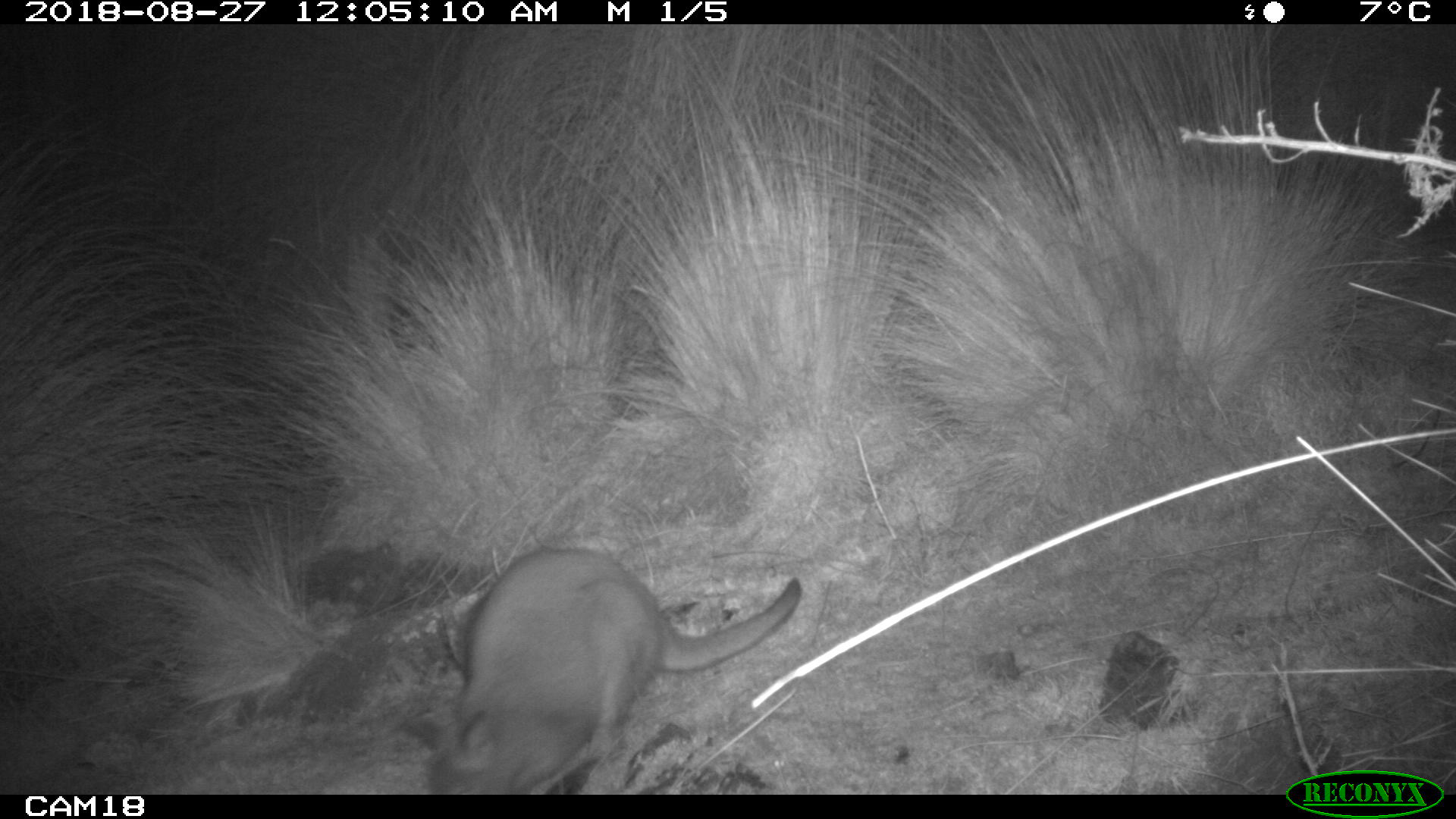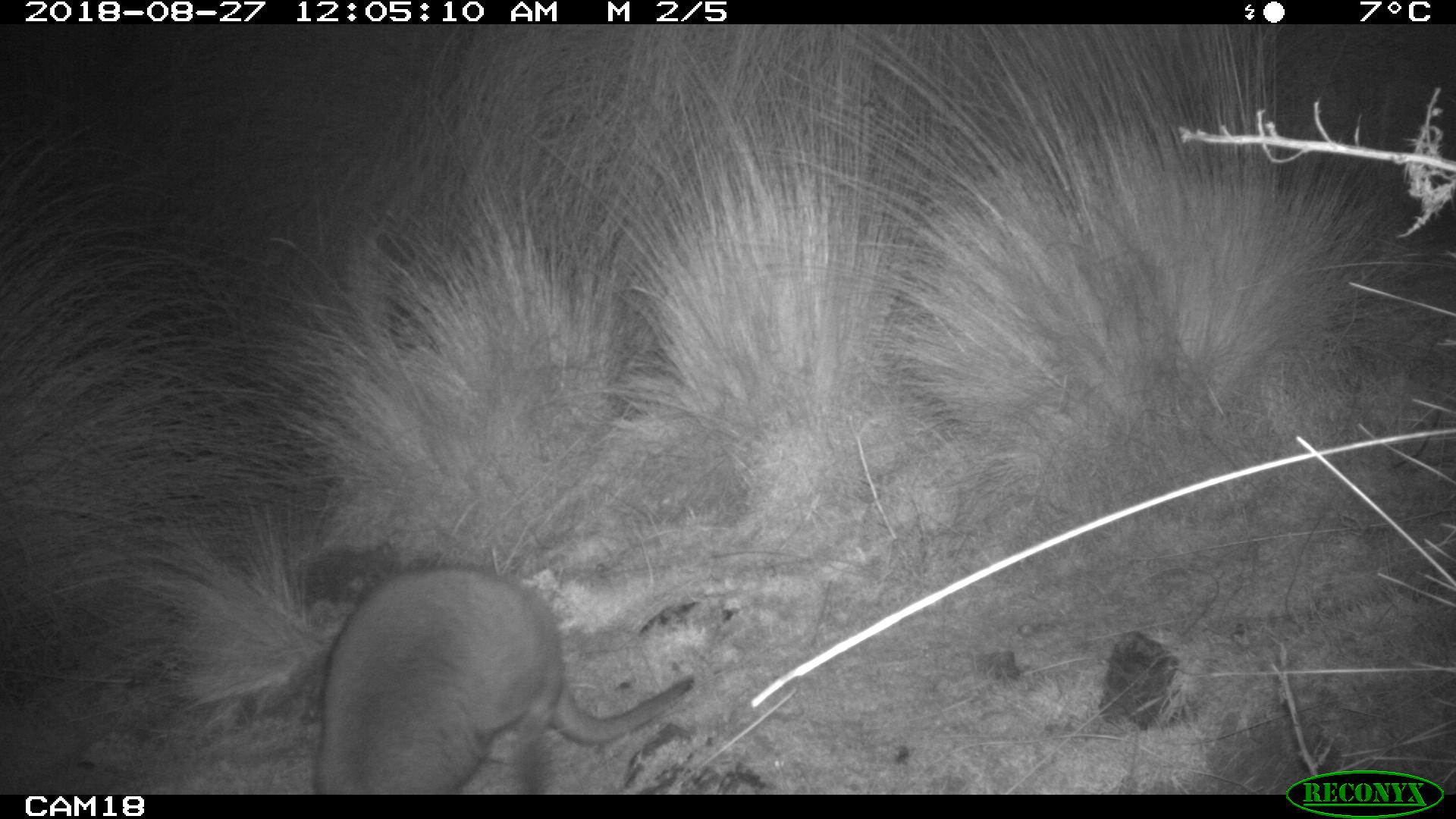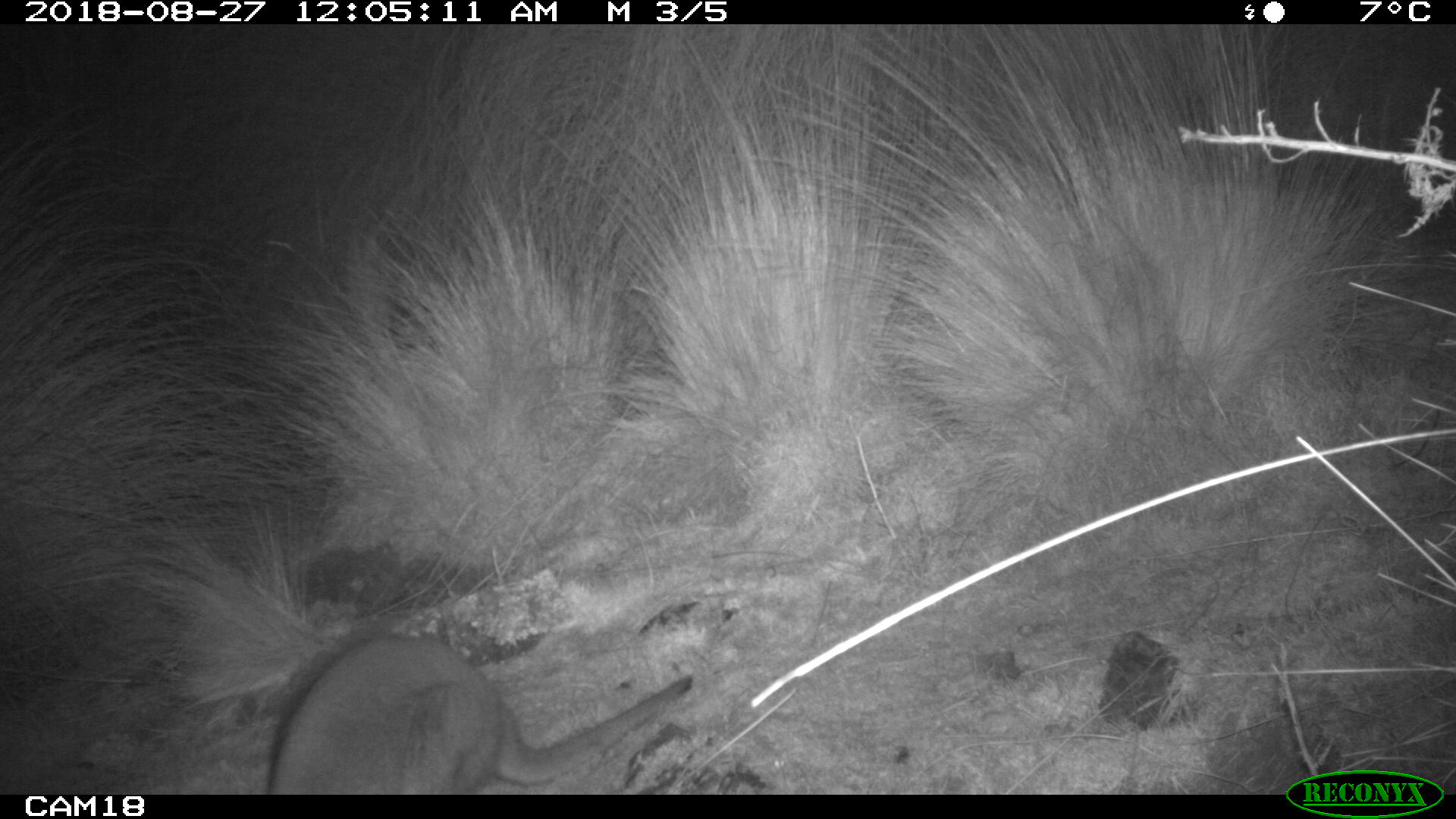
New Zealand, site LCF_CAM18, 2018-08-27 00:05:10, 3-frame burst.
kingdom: Animalia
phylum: Chordata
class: Mammalia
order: Diprotodontia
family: Macropodidae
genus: Notamacropus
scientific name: Notamacropus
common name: wallaby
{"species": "wallaby (Notamacropus)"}